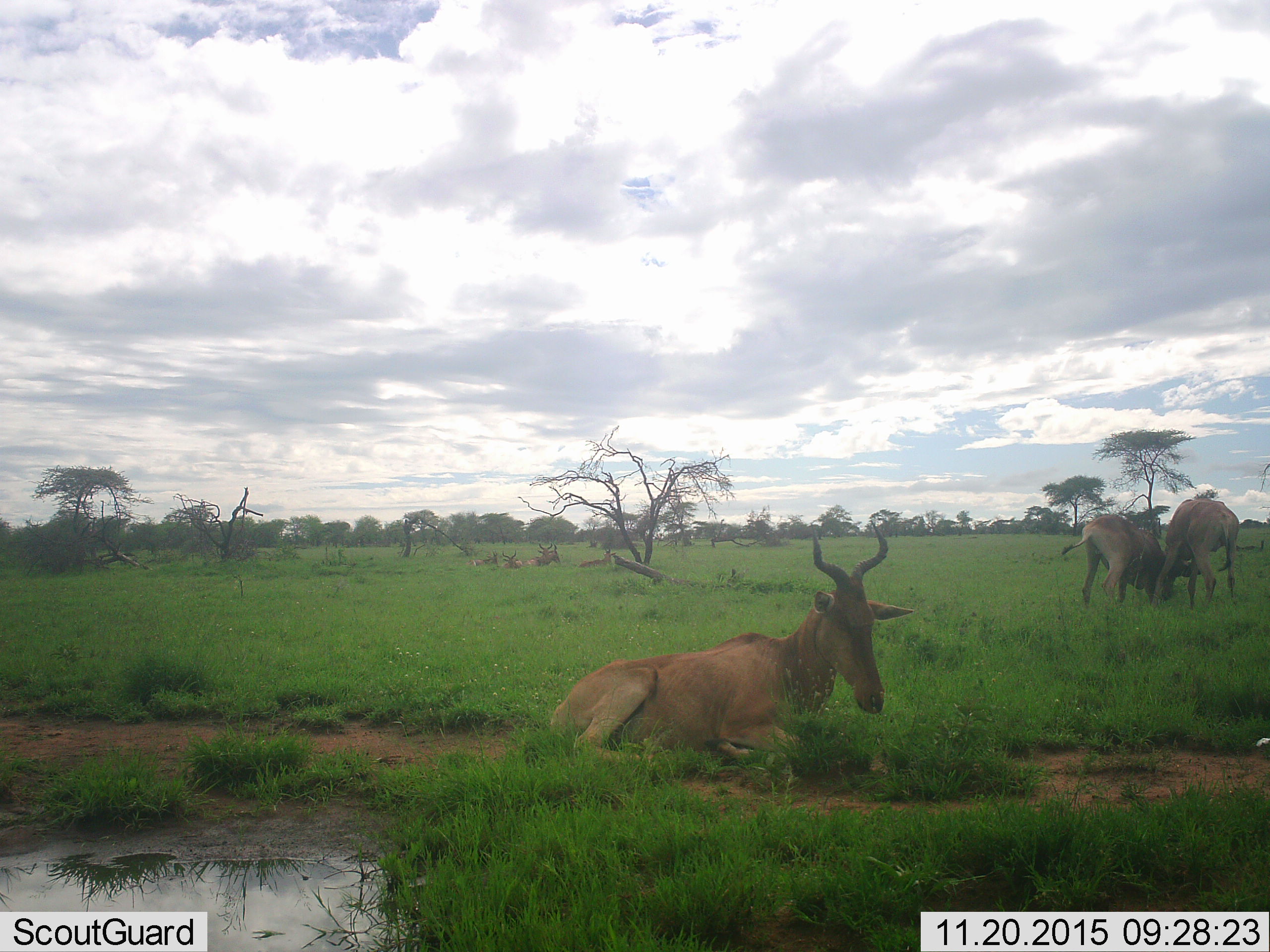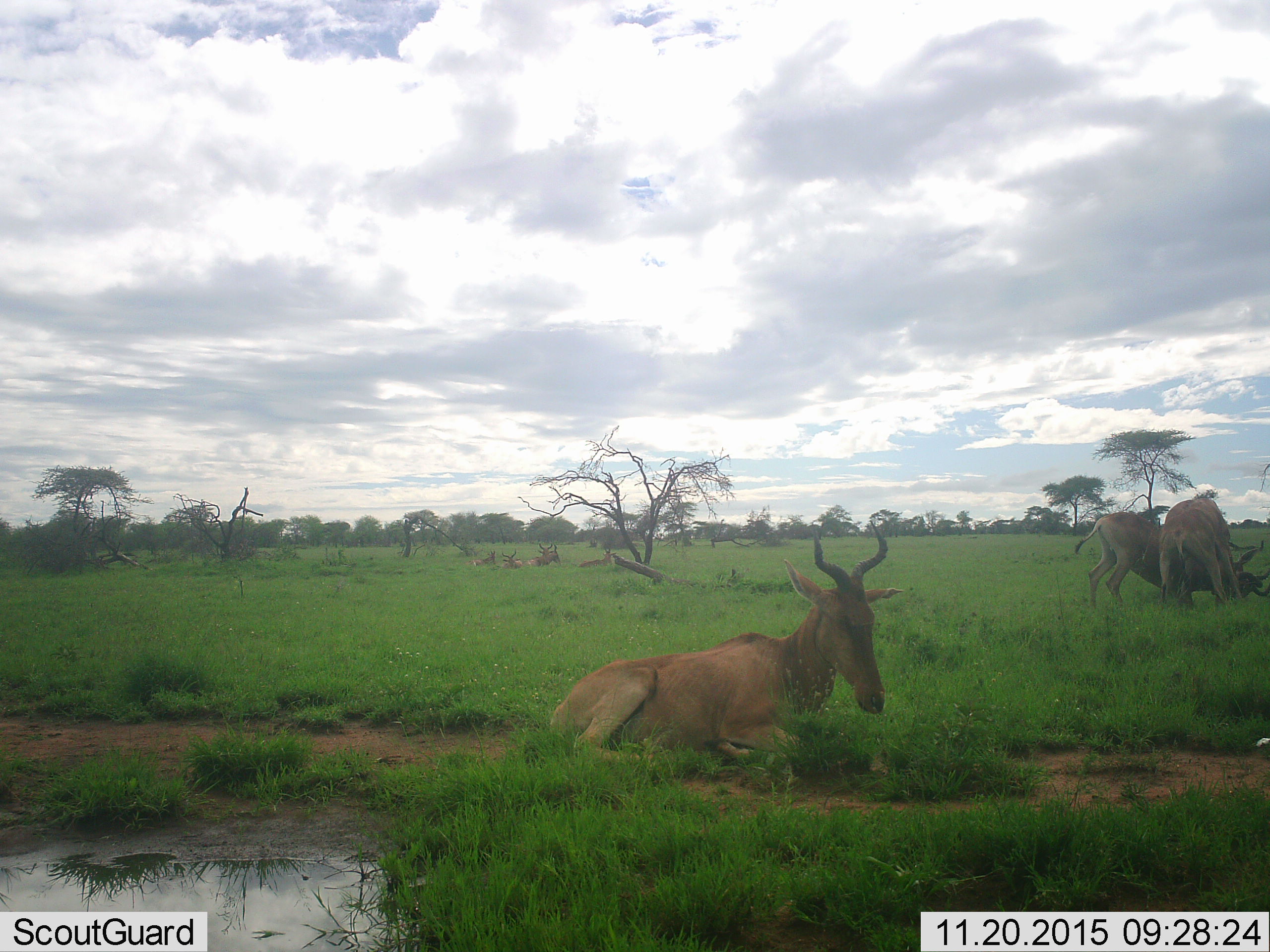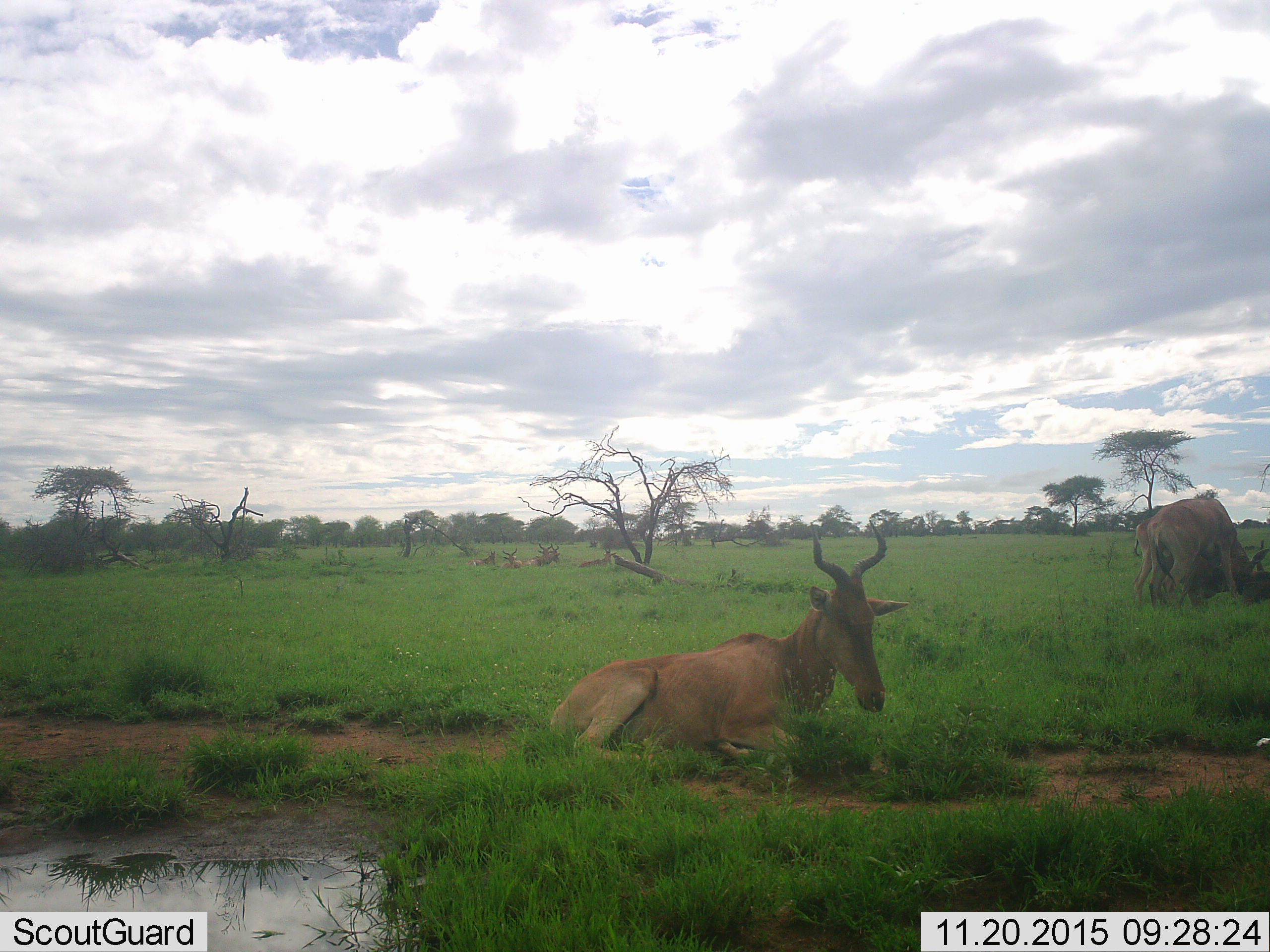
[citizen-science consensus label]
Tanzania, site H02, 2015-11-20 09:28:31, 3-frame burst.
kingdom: Animalia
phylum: Chordata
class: Mammalia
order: Artiodactyla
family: Bovidae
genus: Alcelaphus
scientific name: Alcelaphus buselaphus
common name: hartebeest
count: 8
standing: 22%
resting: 100%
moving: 0%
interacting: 89%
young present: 0%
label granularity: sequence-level